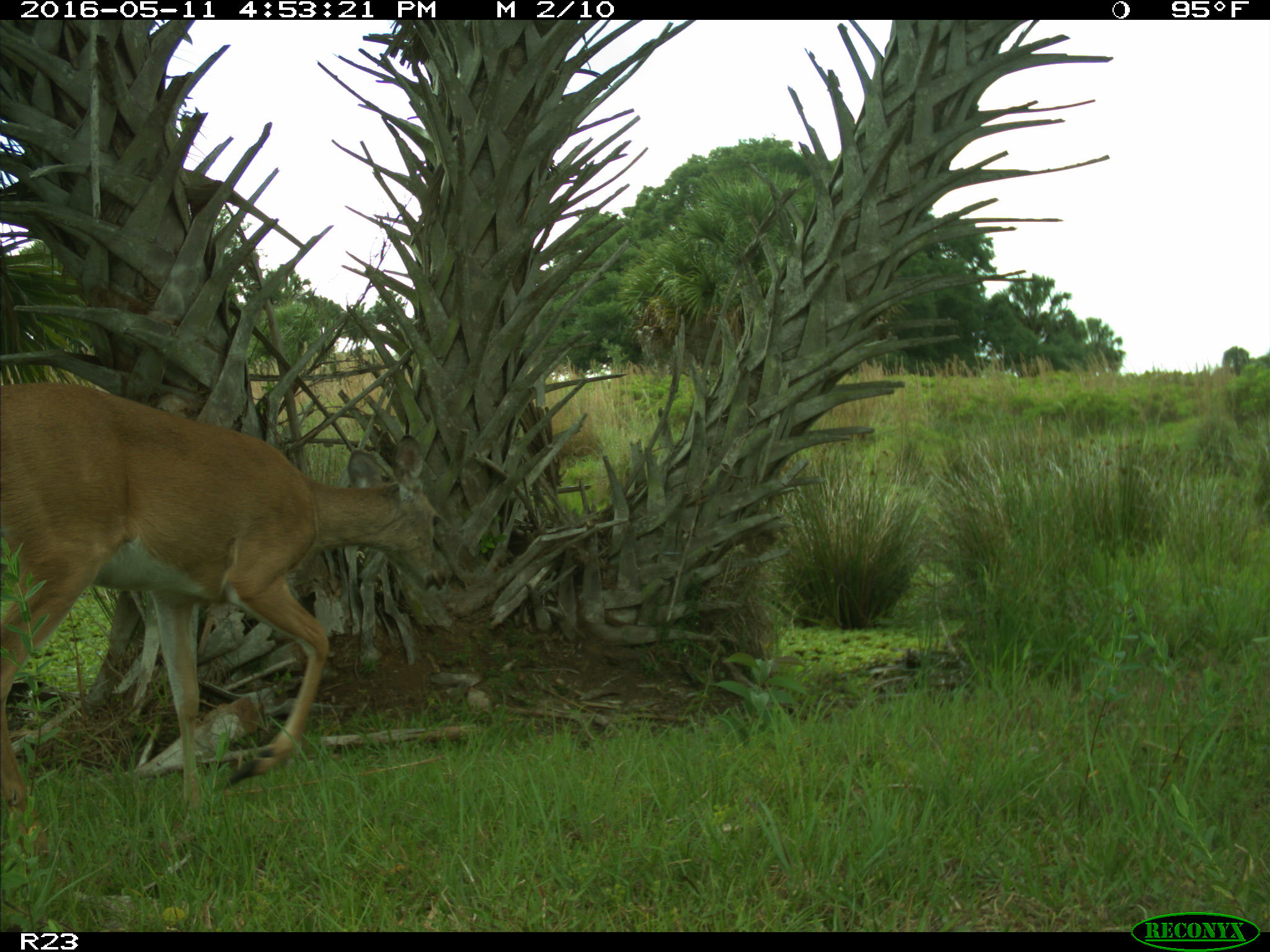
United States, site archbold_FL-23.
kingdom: Animalia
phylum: Chordata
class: Mammalia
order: Artiodactyla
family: Cervidae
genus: Odocoileus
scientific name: Odocoileus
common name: deer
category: unidentified deer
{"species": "unidentified deer (deer) (Odocoileus)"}